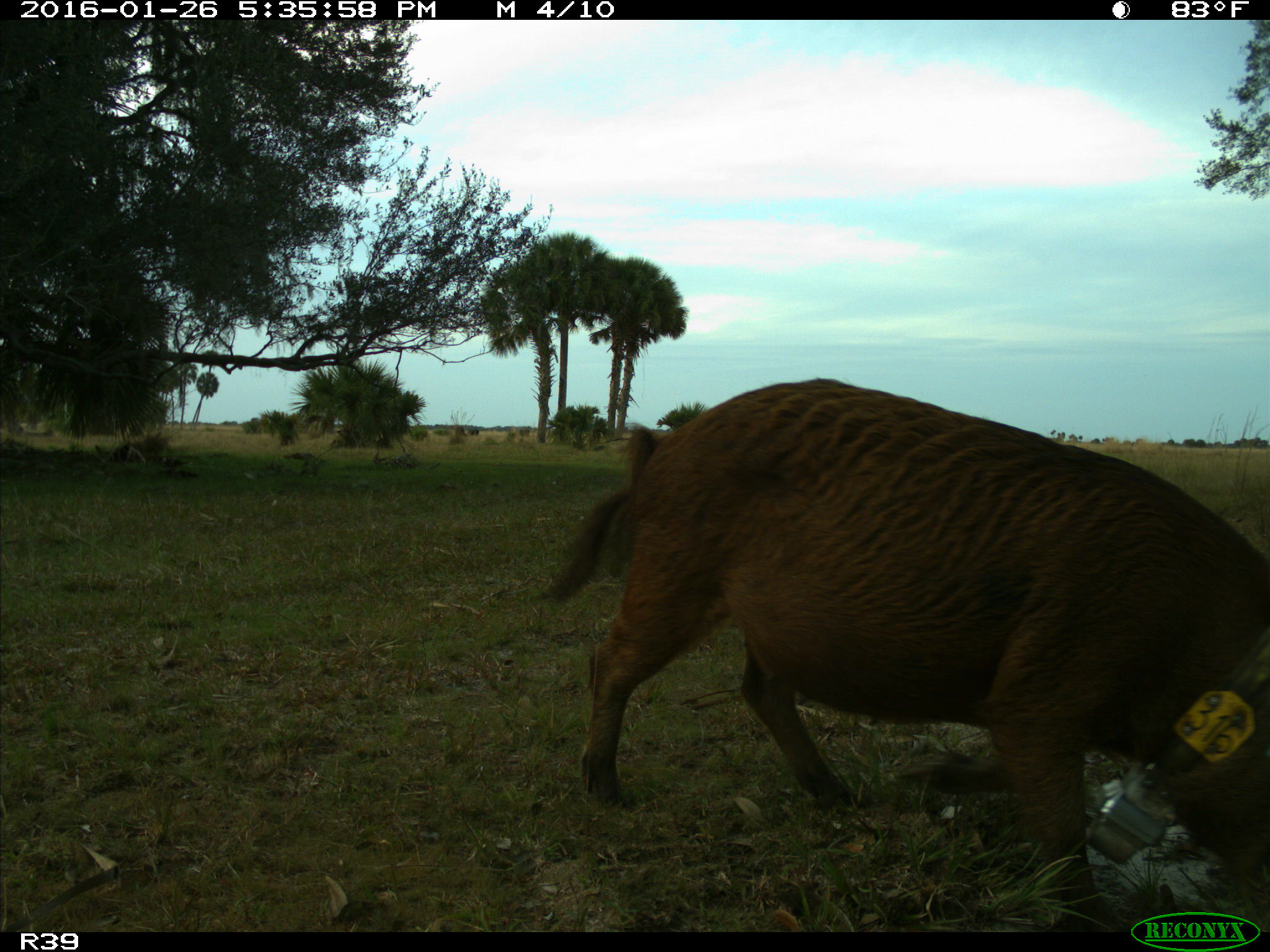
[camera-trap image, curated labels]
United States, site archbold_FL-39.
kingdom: Animalia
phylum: Chordata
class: Mammalia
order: Artiodactyla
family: Suidae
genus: Sus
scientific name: Sus scrofa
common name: wild boar